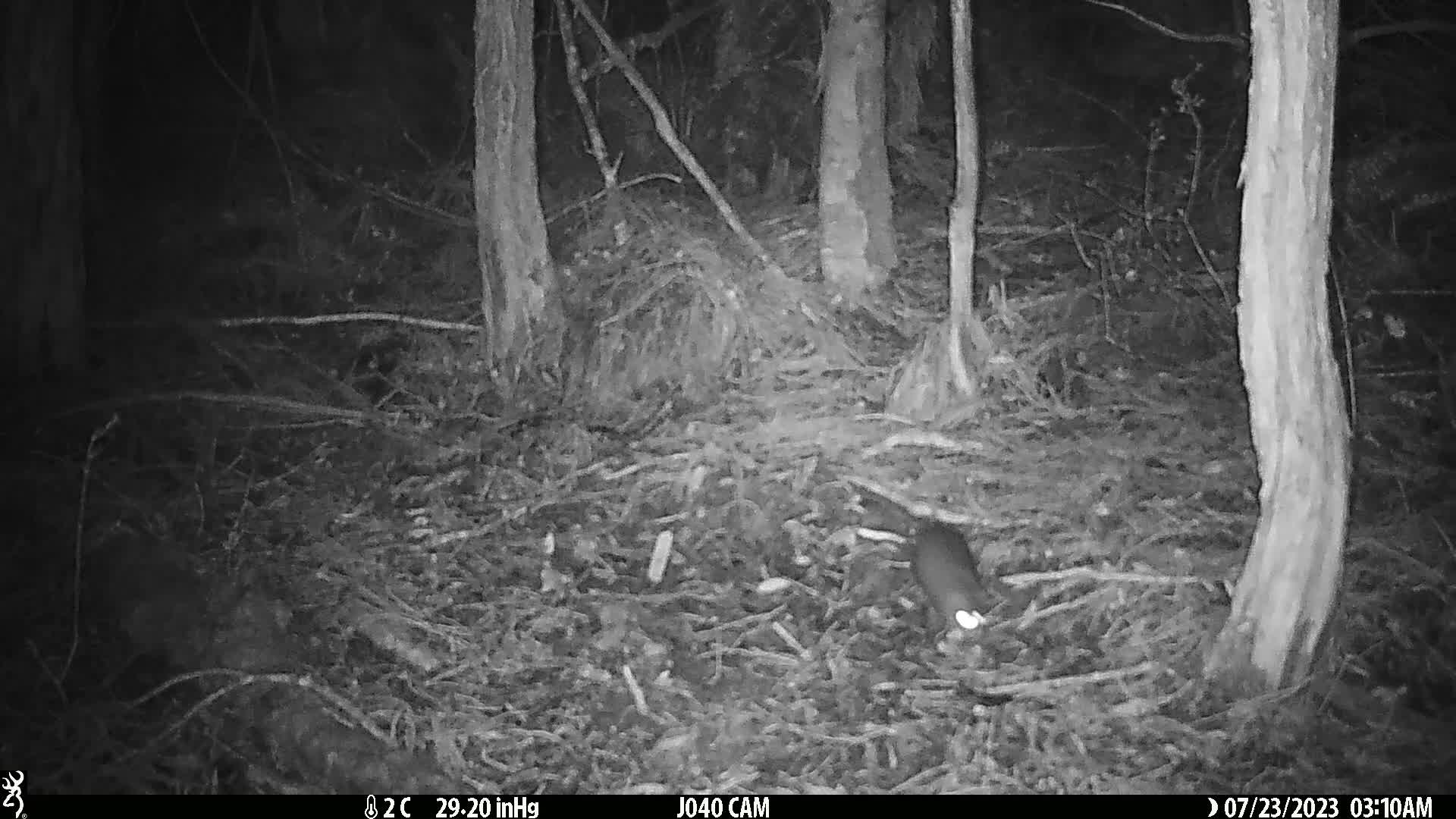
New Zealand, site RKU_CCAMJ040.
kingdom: Animalia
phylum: Chordata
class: Mammalia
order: Rodentia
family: Muridae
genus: Rattus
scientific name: Rattus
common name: rat